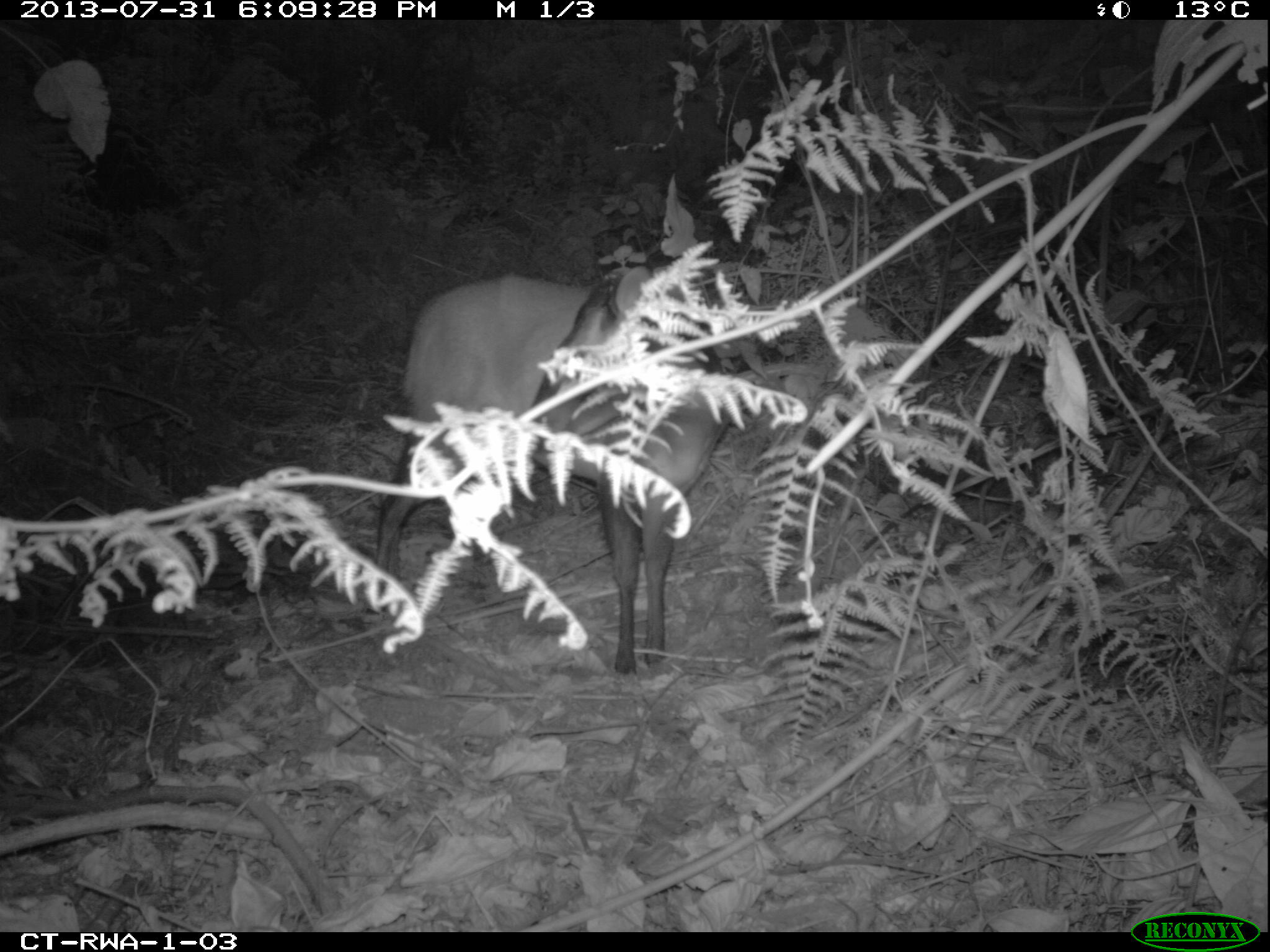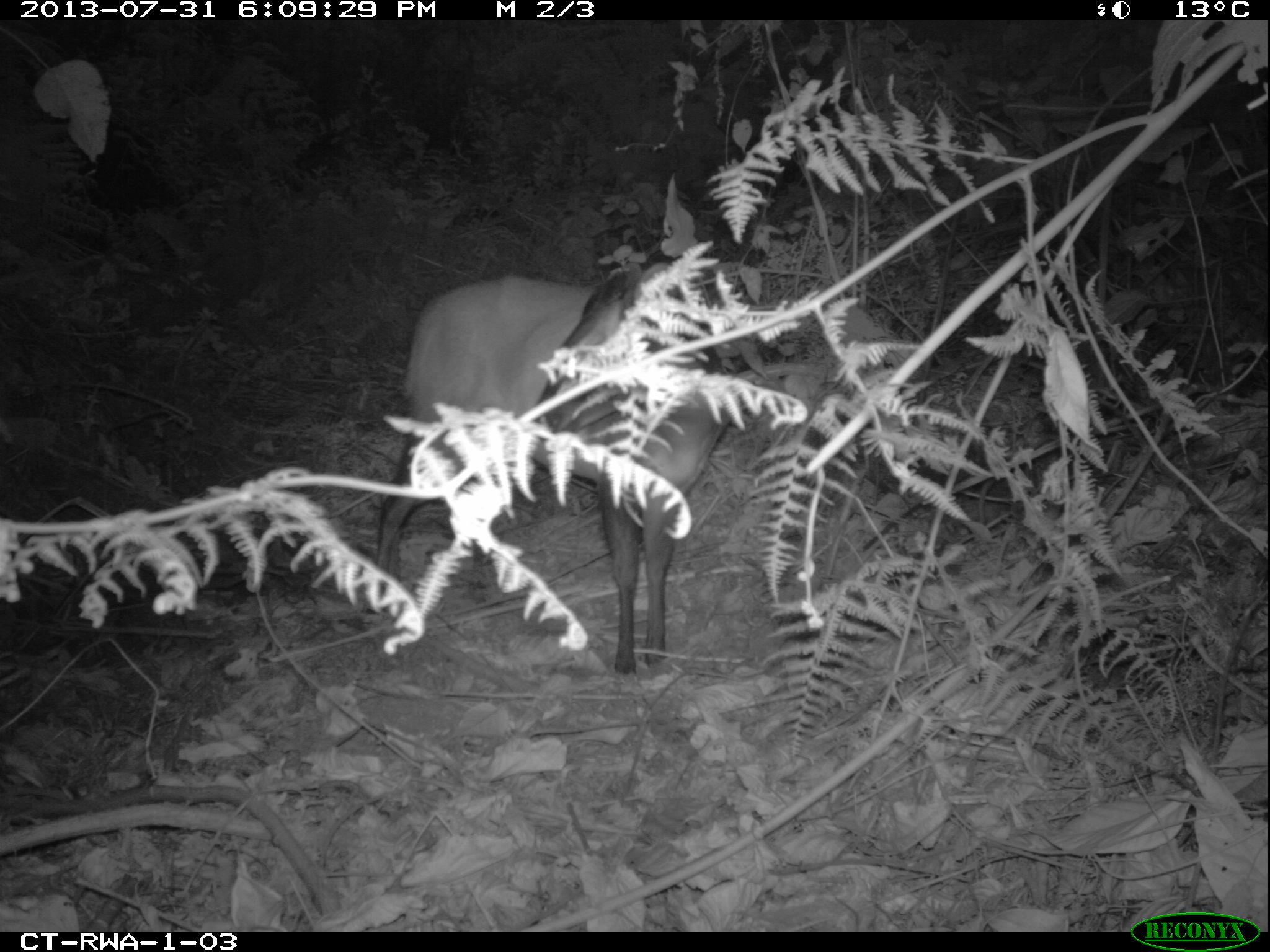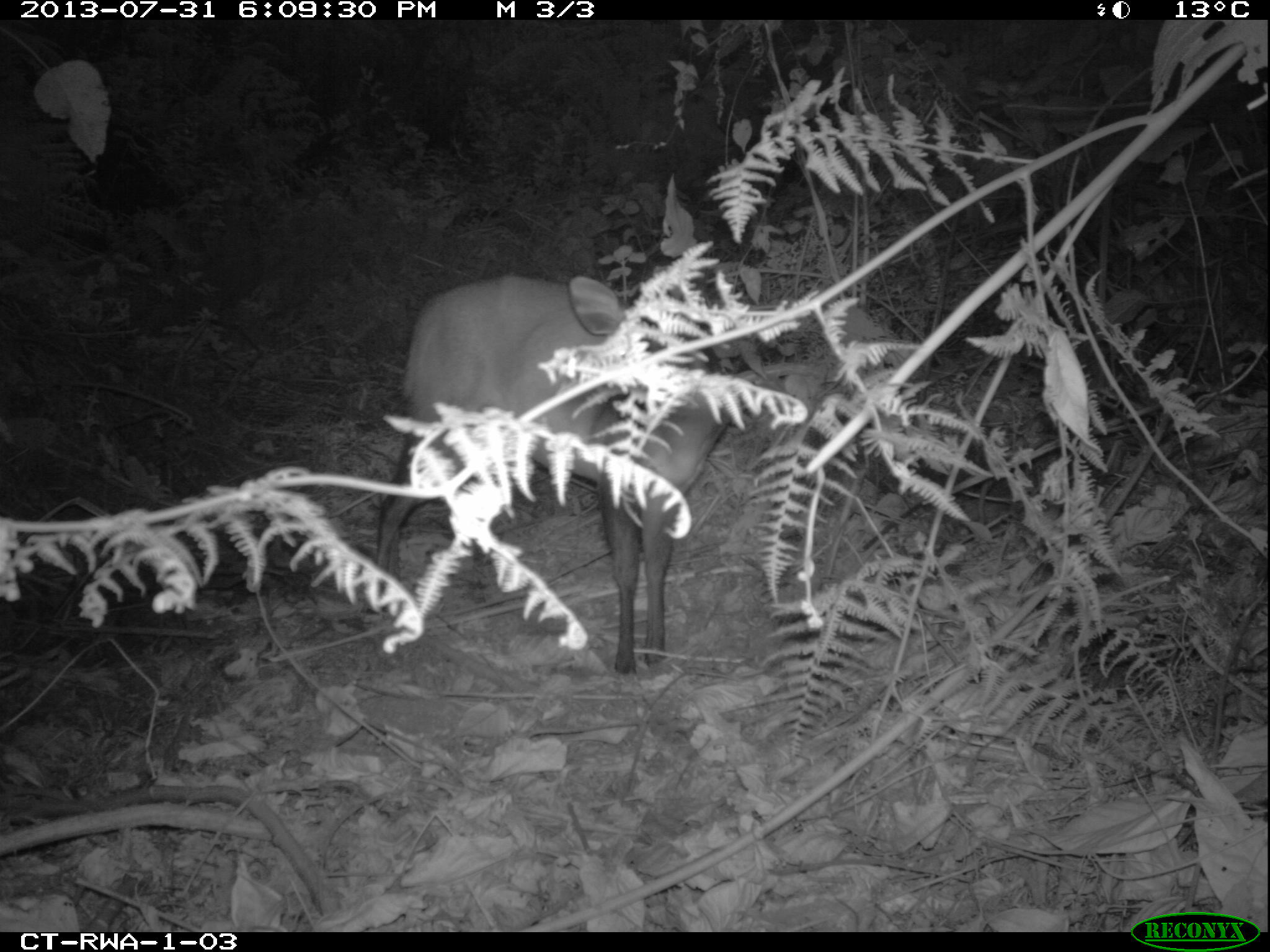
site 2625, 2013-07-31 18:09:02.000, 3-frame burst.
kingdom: Animalia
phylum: Chordata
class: Mammalia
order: Artiodactyla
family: Bovidae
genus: Cephalophus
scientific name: Cephalophus nigrifrons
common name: black-fronted duiker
Cephalophus nigrifrons (black-fronted duiker), count 1.